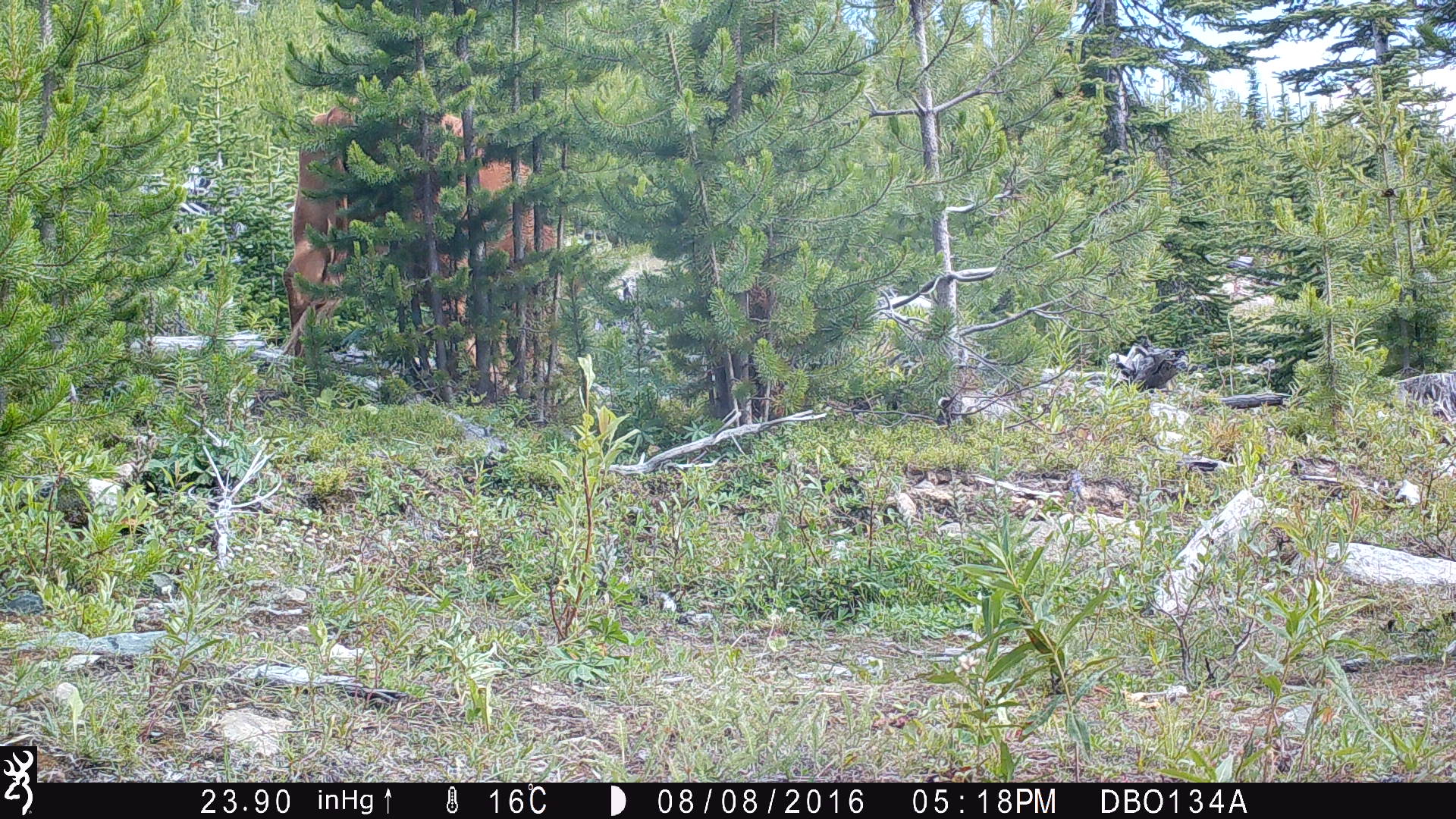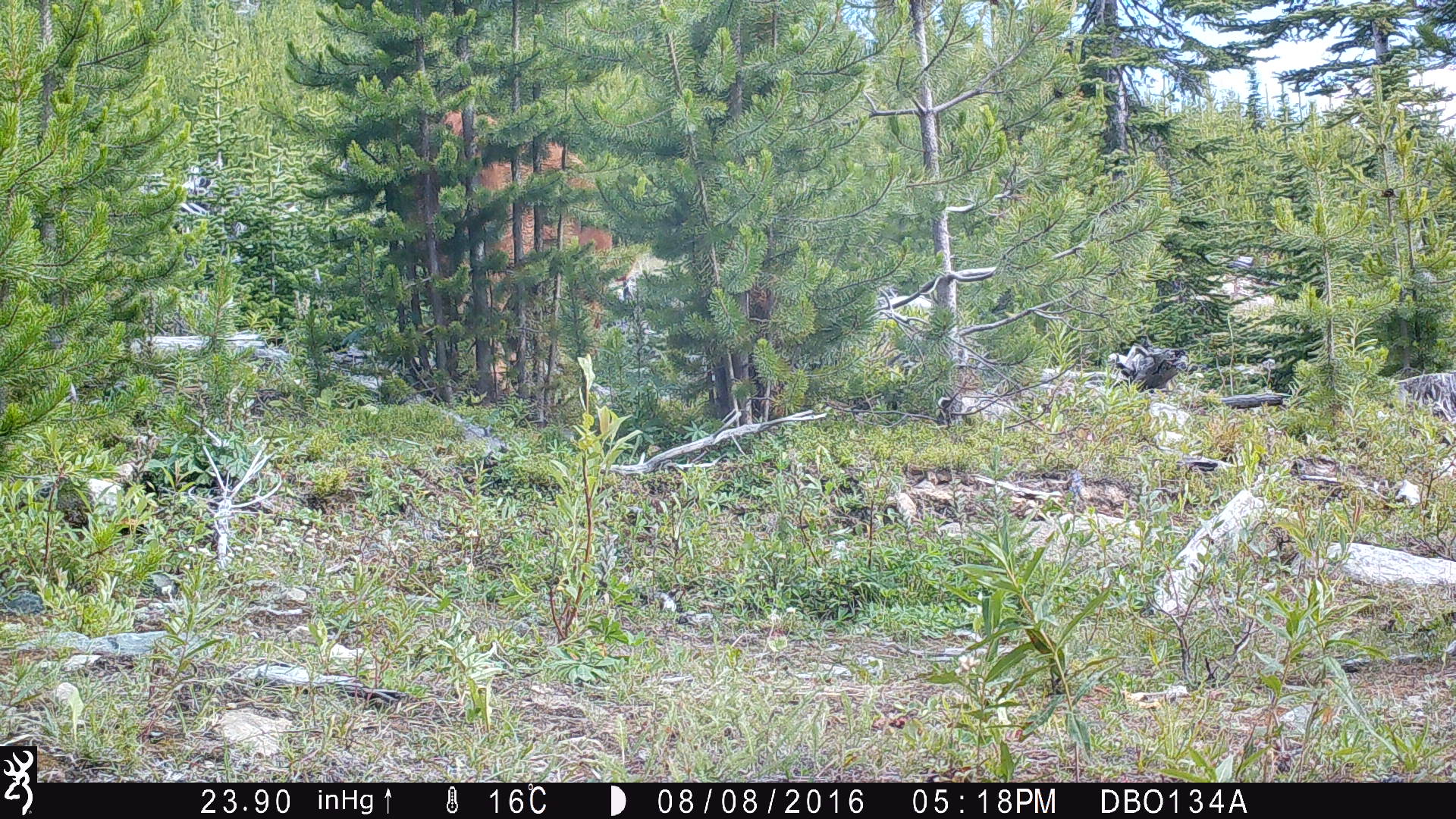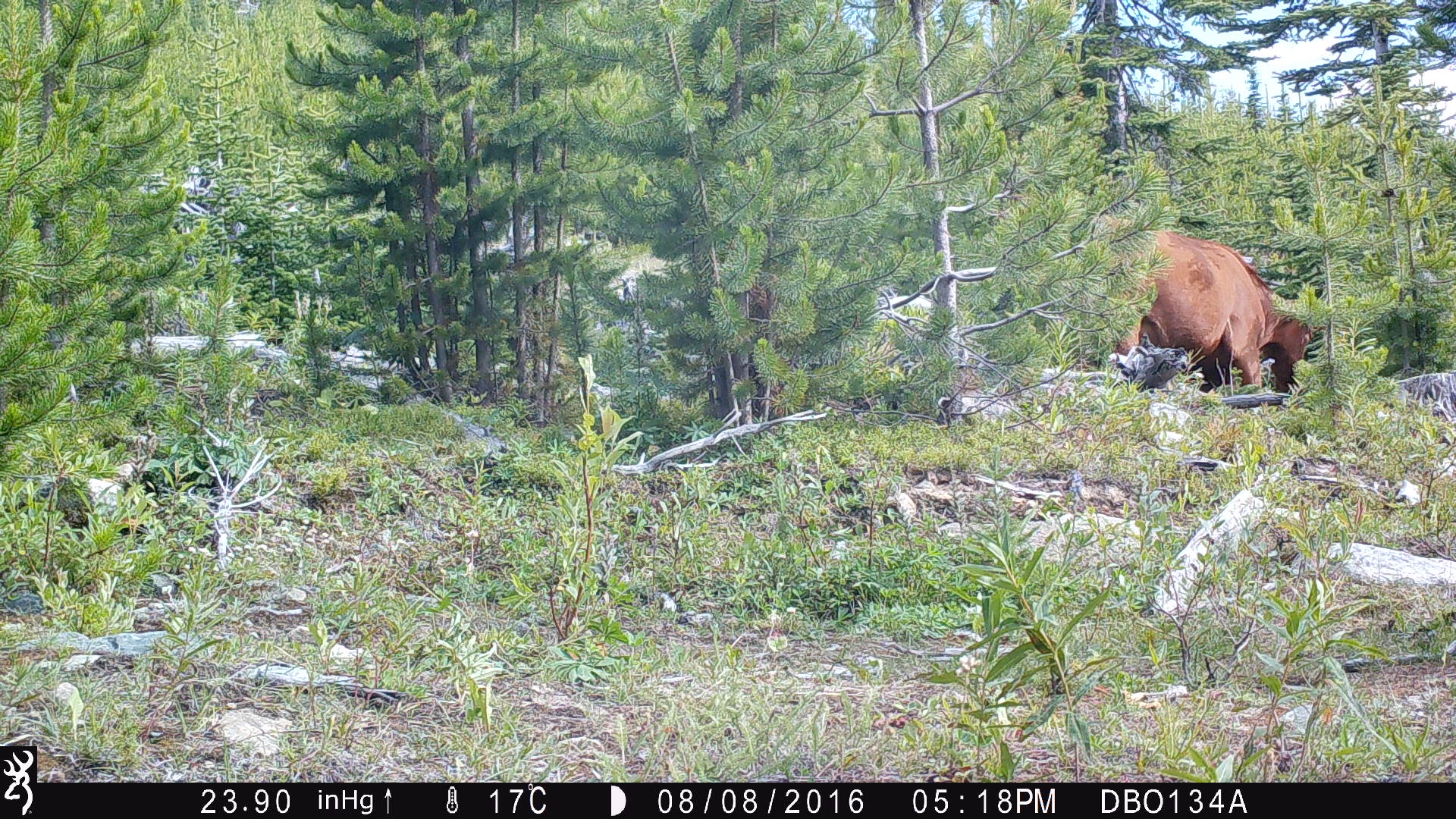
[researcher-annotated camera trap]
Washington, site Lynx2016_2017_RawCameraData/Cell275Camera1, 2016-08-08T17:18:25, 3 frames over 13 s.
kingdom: Animalia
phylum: Chordata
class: Mammalia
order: Artiodactyla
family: Bovidae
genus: Bos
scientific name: Bos taurus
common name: domestic cattle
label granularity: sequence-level